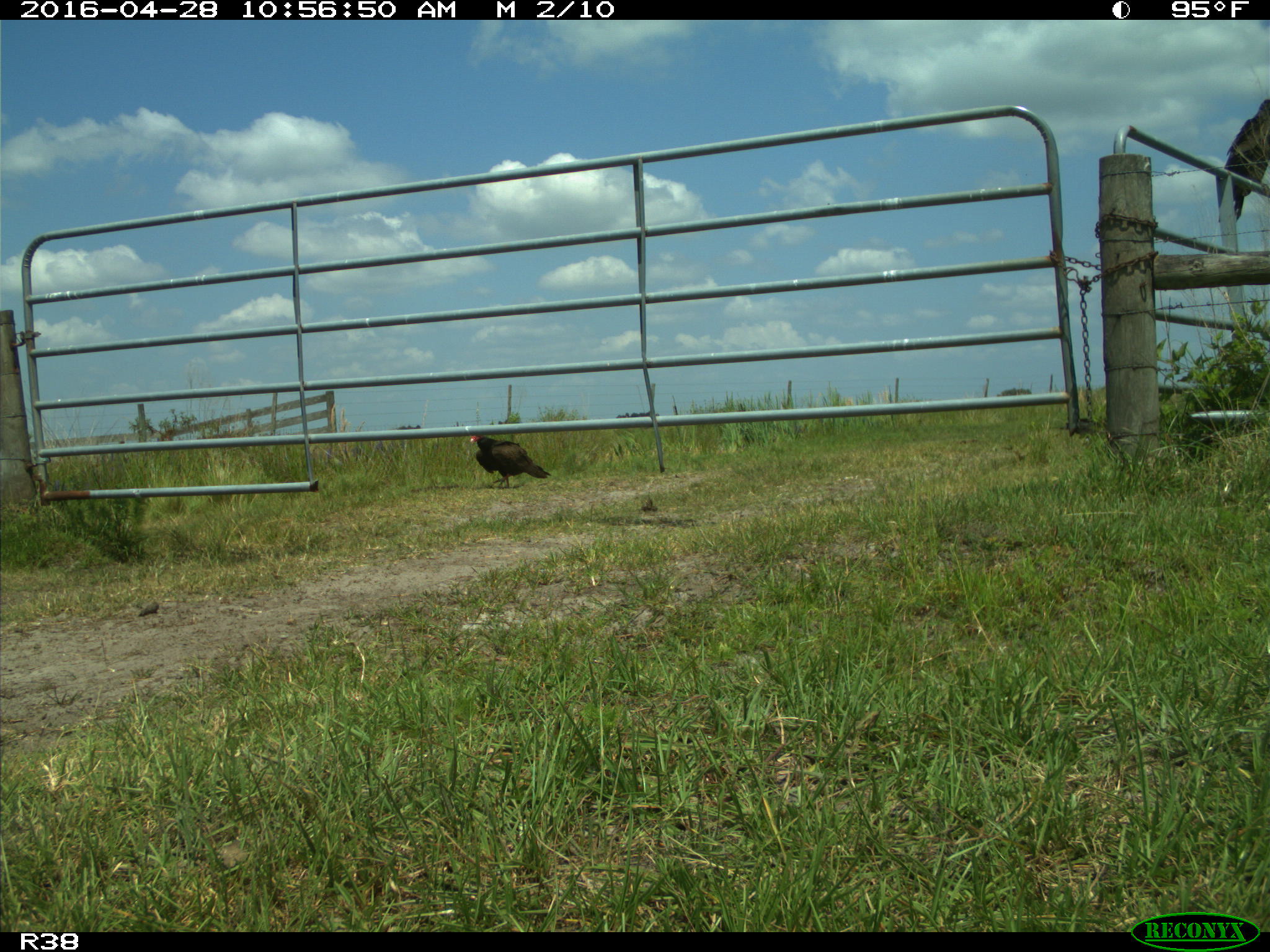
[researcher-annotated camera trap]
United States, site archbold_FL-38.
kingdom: Animalia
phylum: Chordata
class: Aves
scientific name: Aves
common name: birds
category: unidentified bird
Unidentified bird (birds) (Aves).